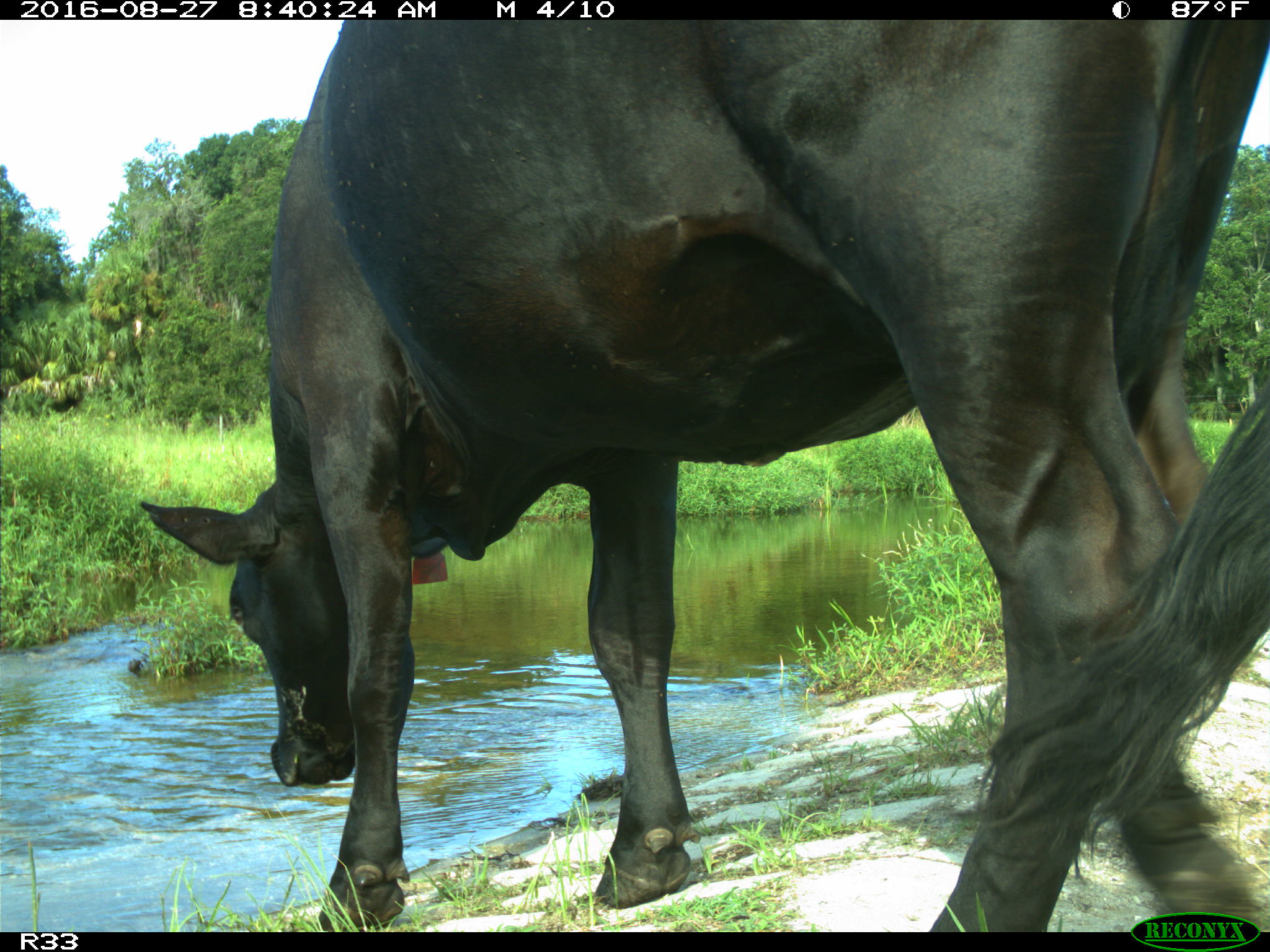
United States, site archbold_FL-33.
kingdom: Animalia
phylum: Chordata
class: Mammalia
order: Artiodactyla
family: Bovidae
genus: Bos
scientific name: Bos taurus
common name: domestic cow